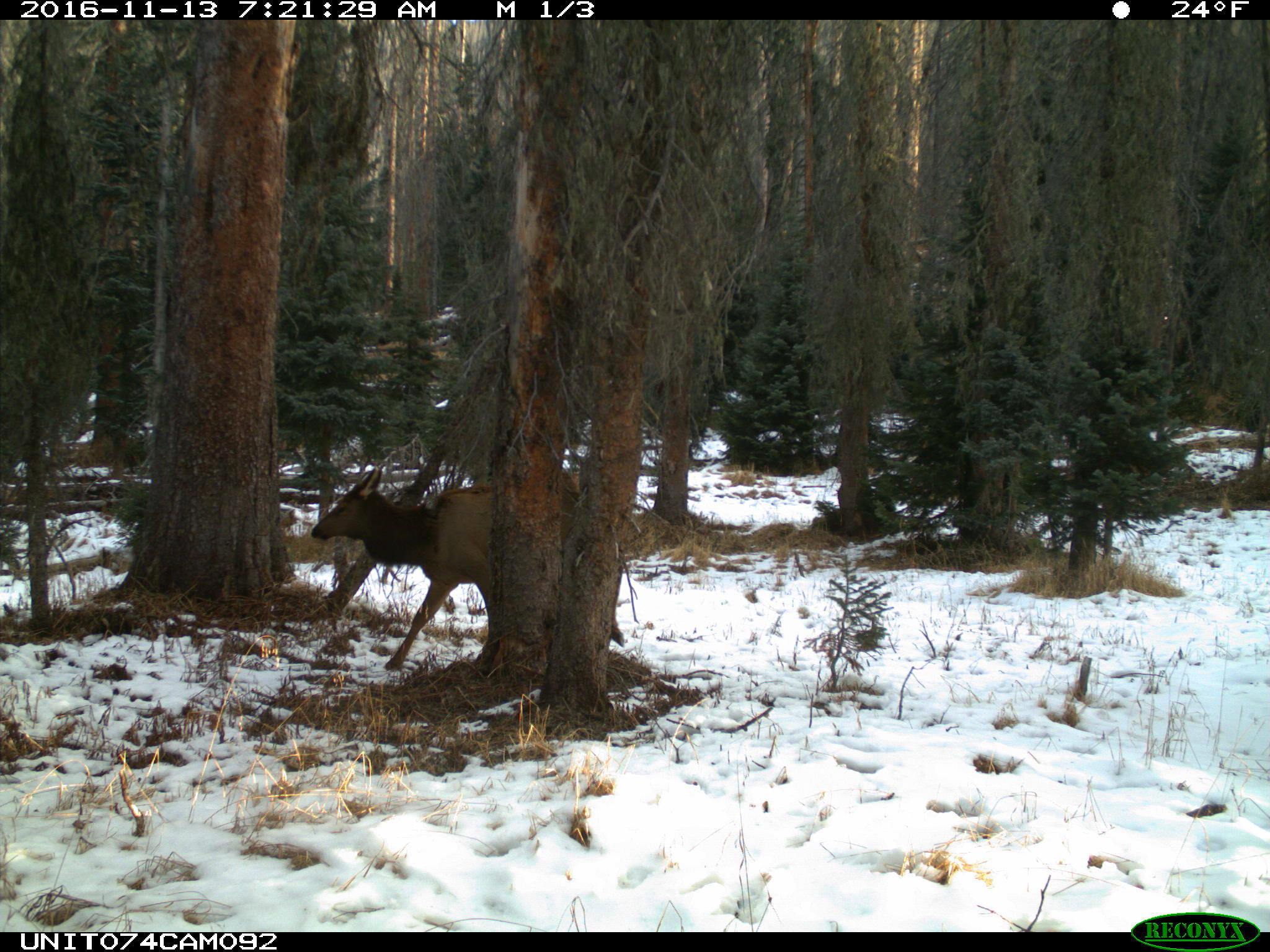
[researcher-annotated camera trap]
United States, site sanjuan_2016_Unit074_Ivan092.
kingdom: Animalia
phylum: Chordata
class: Mammalia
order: Artiodactyla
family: Cervidae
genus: Cervus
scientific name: Cervus elaphus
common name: red deer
Cervus elaphus (red deer).